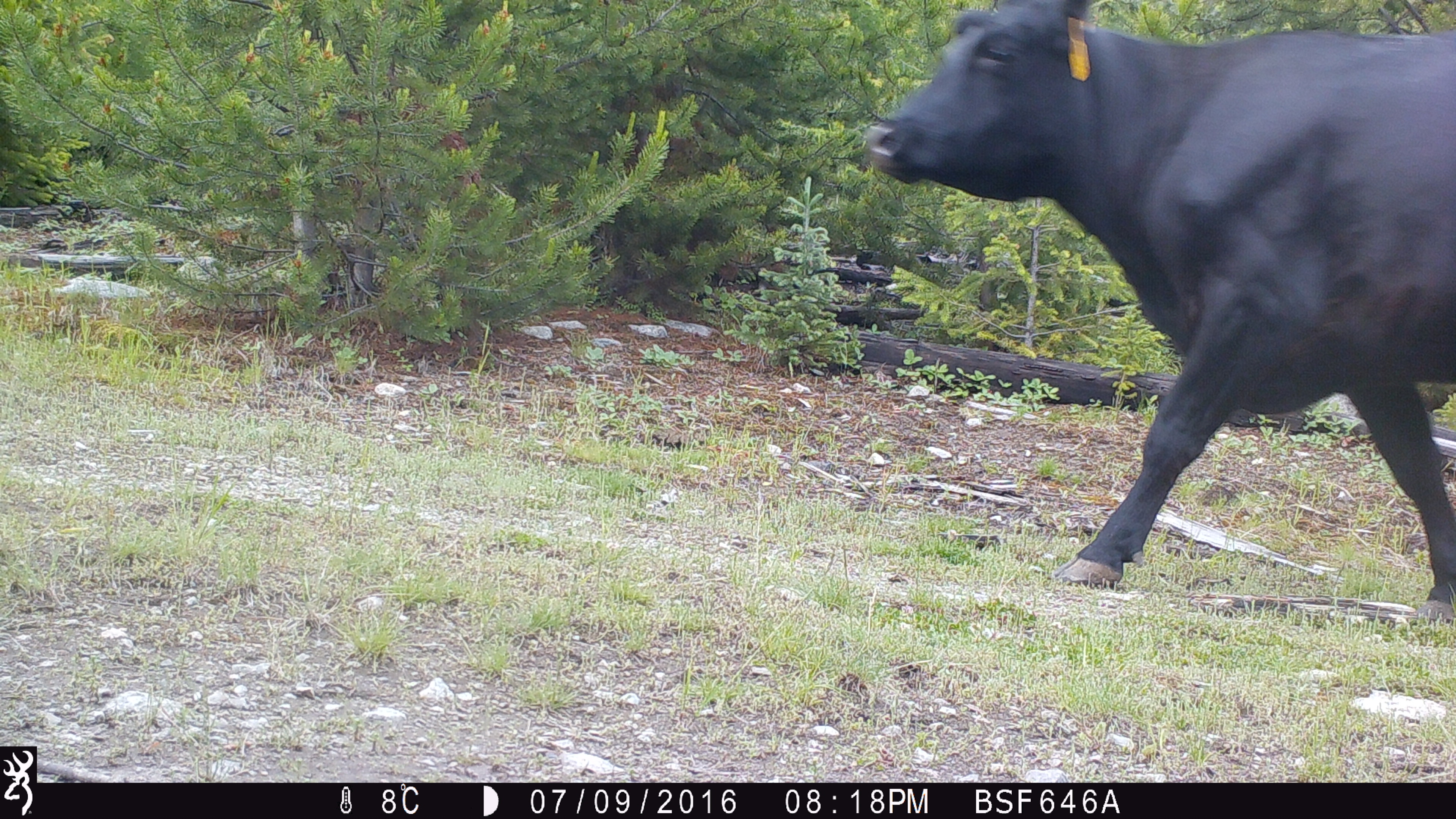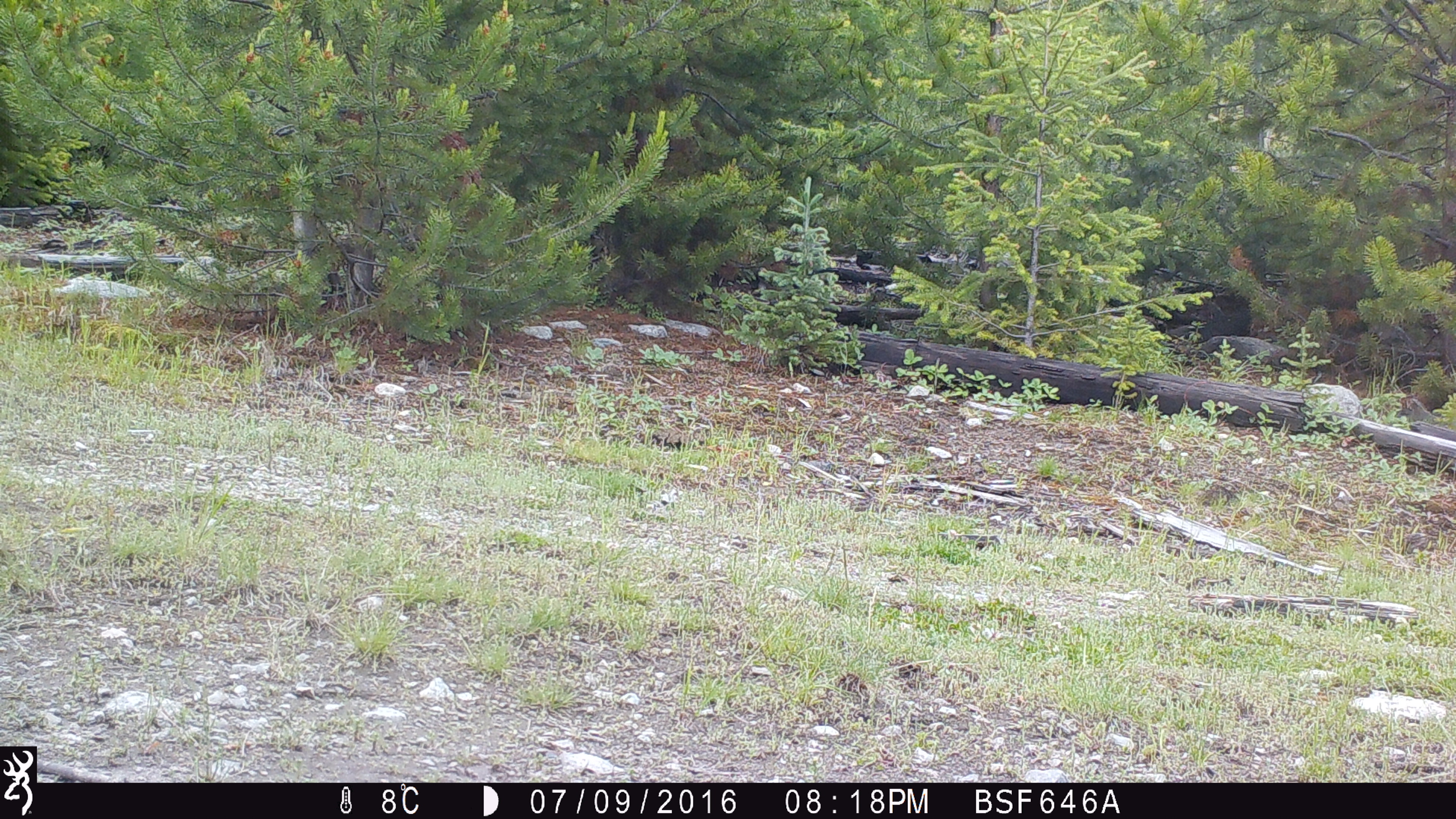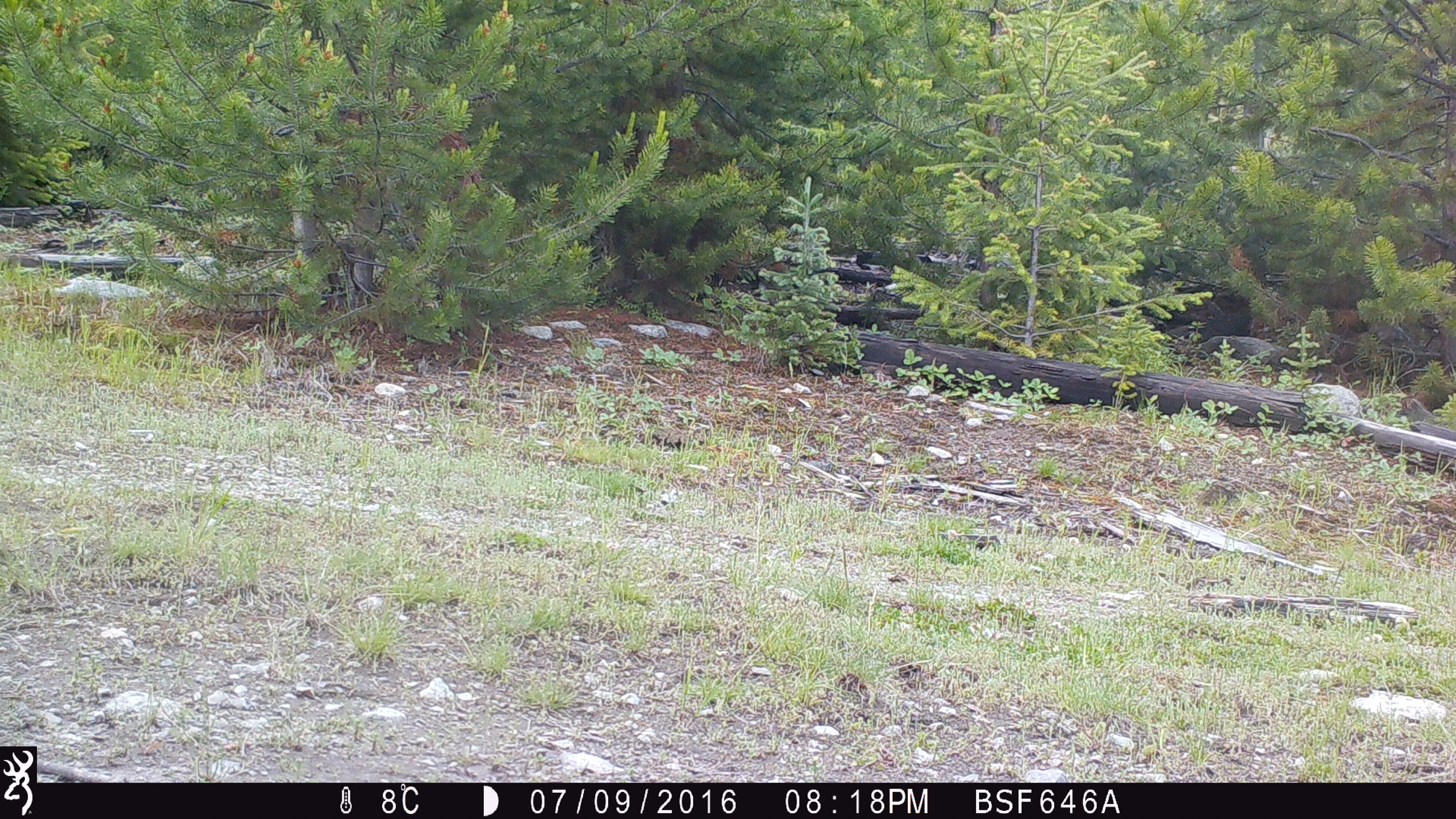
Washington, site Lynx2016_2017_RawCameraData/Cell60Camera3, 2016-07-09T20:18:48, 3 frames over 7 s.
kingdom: Animalia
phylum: Chordata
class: Mammalia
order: Artiodactyla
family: Bovidae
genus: Bos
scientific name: Bos taurus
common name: domestic cattle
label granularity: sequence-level